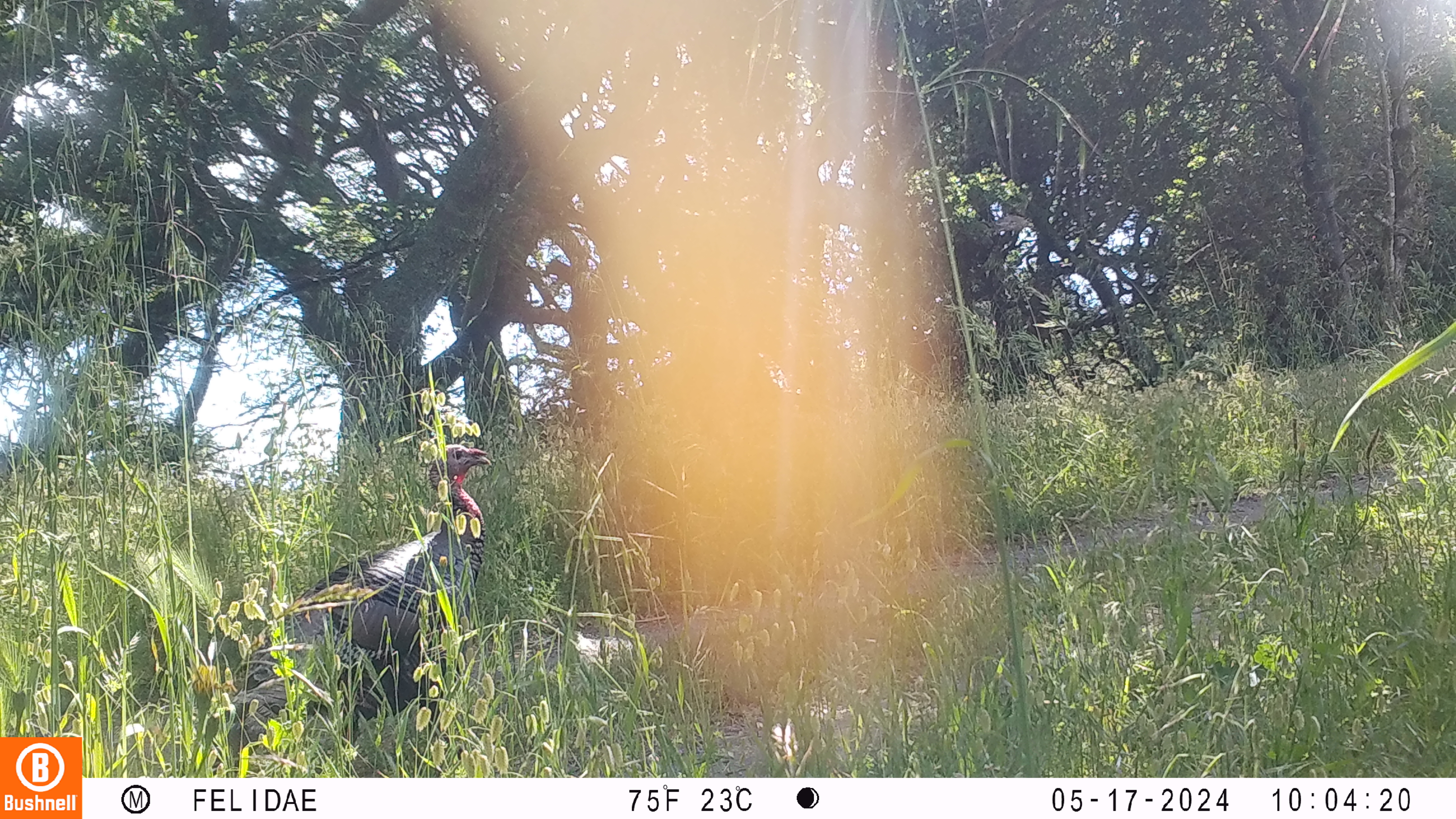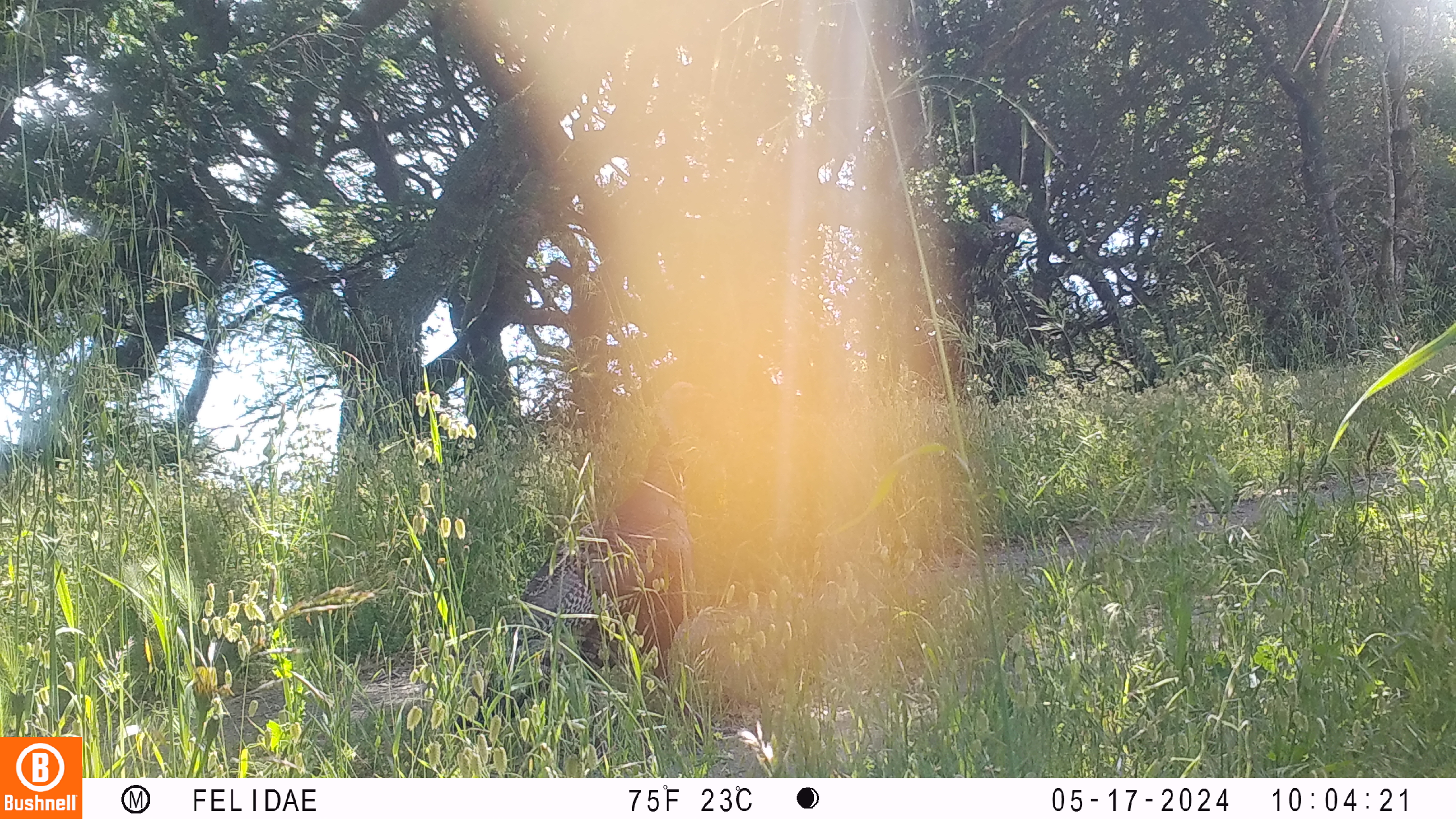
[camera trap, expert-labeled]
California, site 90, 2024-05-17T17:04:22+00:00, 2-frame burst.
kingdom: Animalia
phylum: Chordata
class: Aves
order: Galliformes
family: Phasianidae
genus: Meleagris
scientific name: Meleagris gallopavo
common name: turkey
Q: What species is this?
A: Turkey (Meleagris gallopavo).